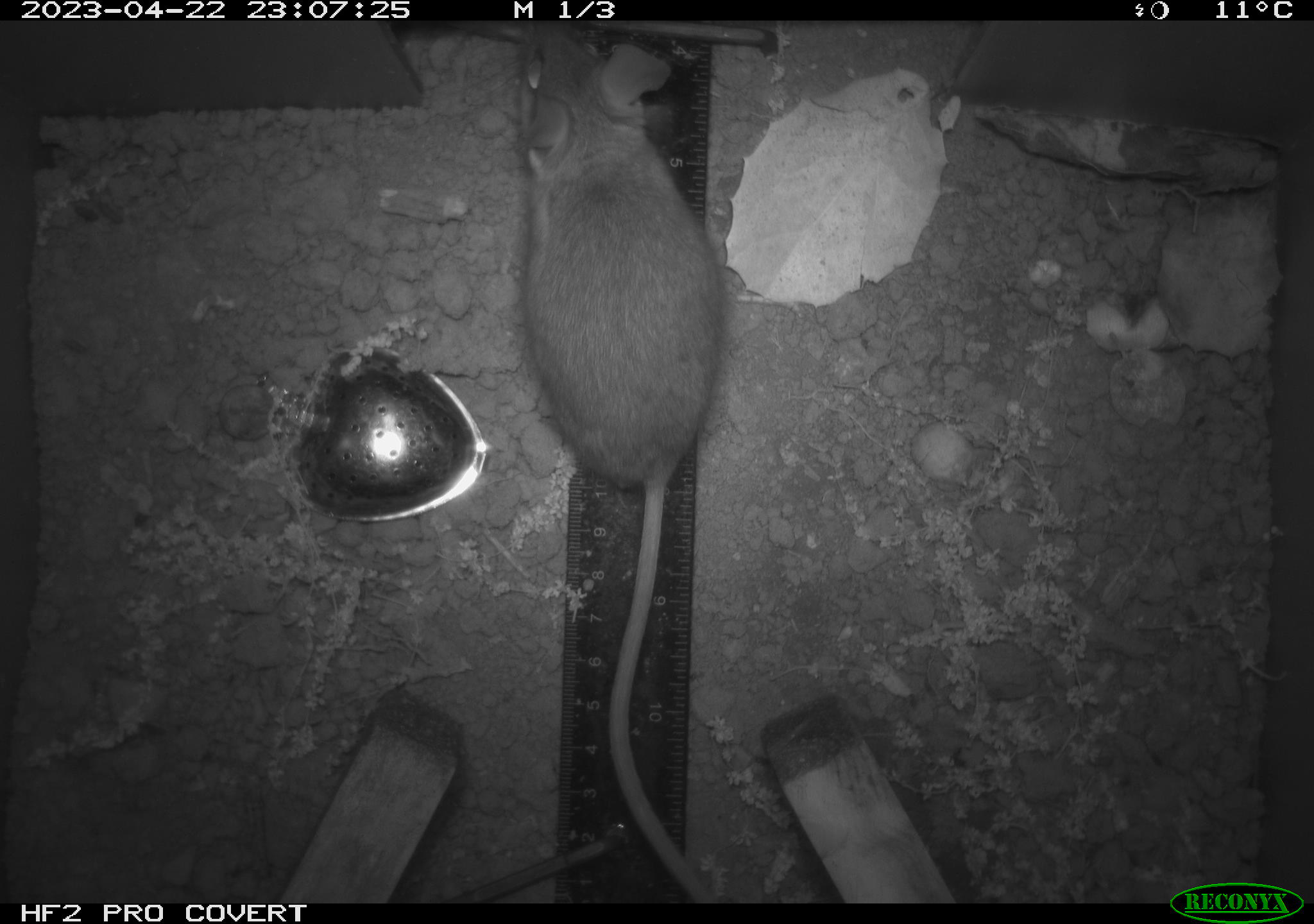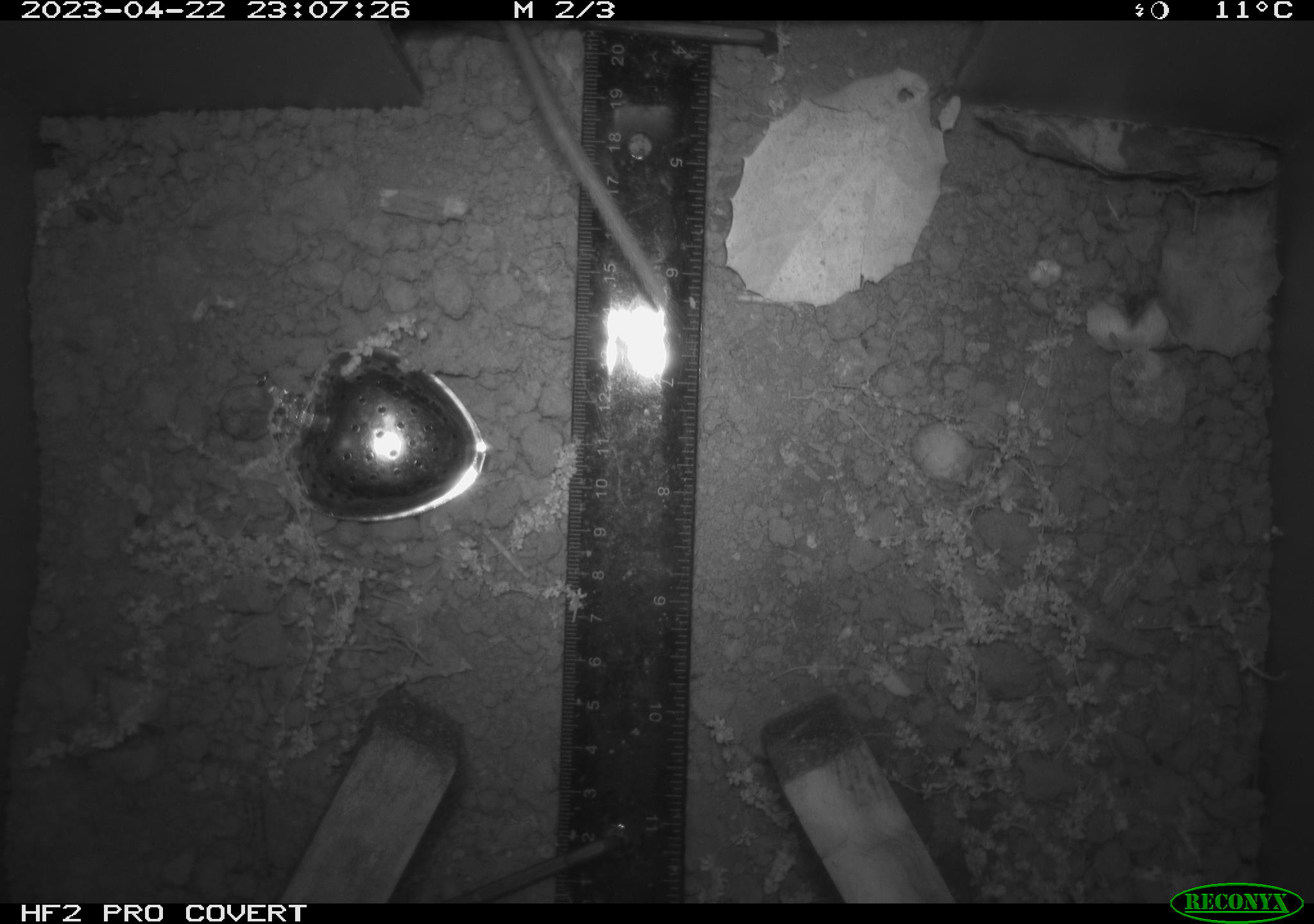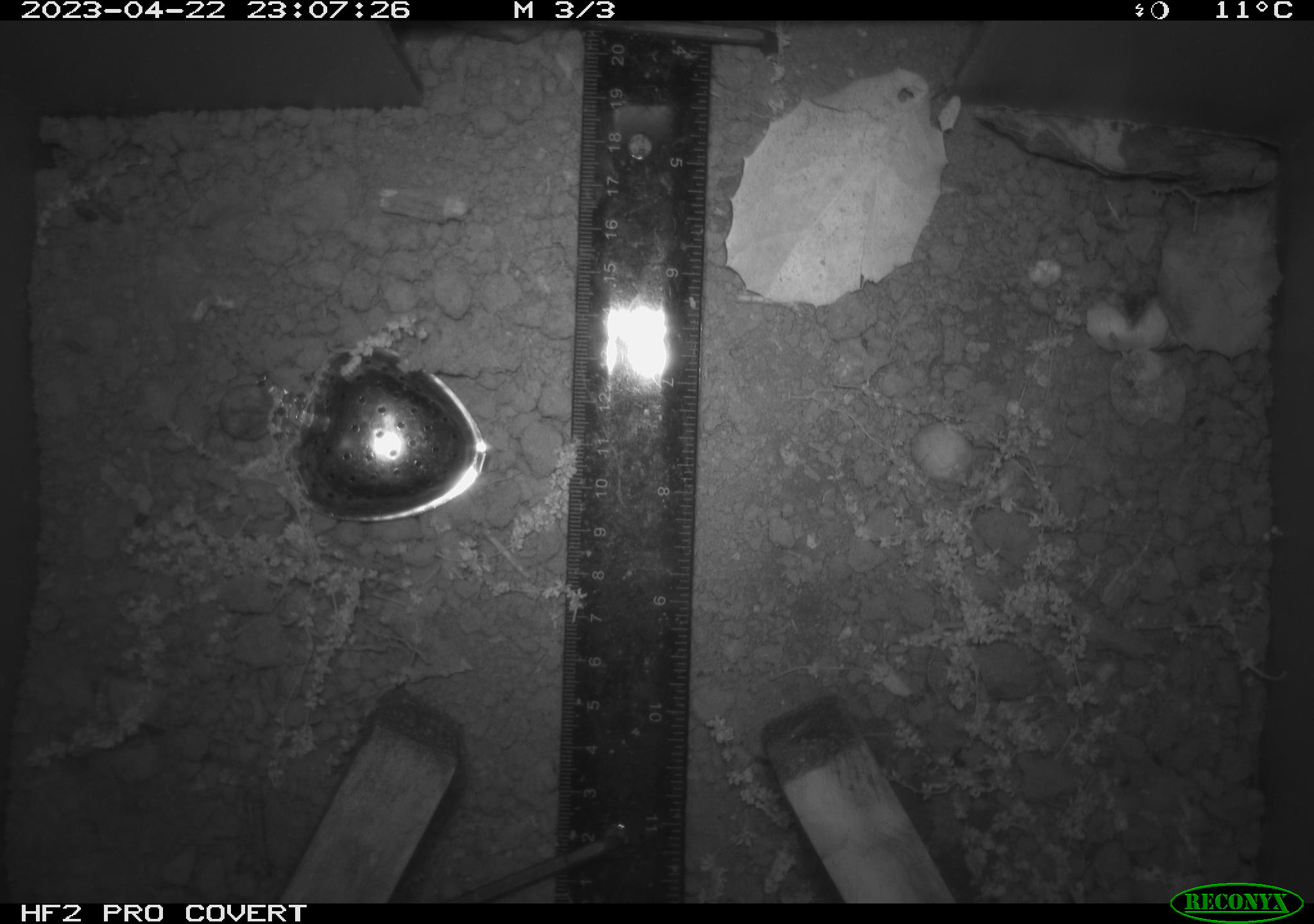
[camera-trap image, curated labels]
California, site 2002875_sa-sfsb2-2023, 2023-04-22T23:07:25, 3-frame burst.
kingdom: Animalia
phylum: Chordata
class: Mammalia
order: Rodentia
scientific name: Rodentia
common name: mouse species